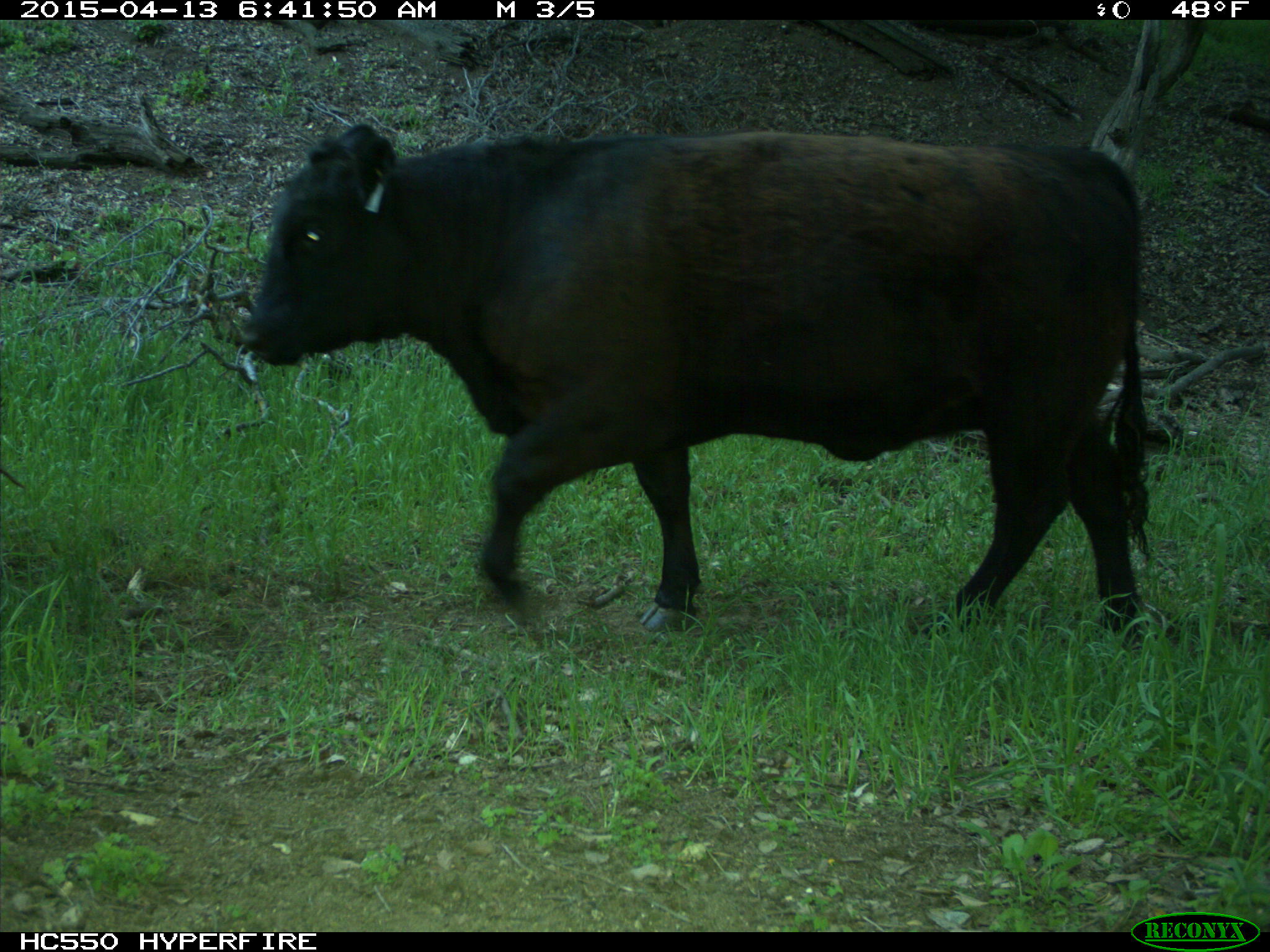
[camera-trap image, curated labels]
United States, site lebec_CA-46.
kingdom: Animalia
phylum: Chordata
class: Mammalia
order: Artiodactyla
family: Bovidae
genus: Bos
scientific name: Bos taurus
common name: domestic cow